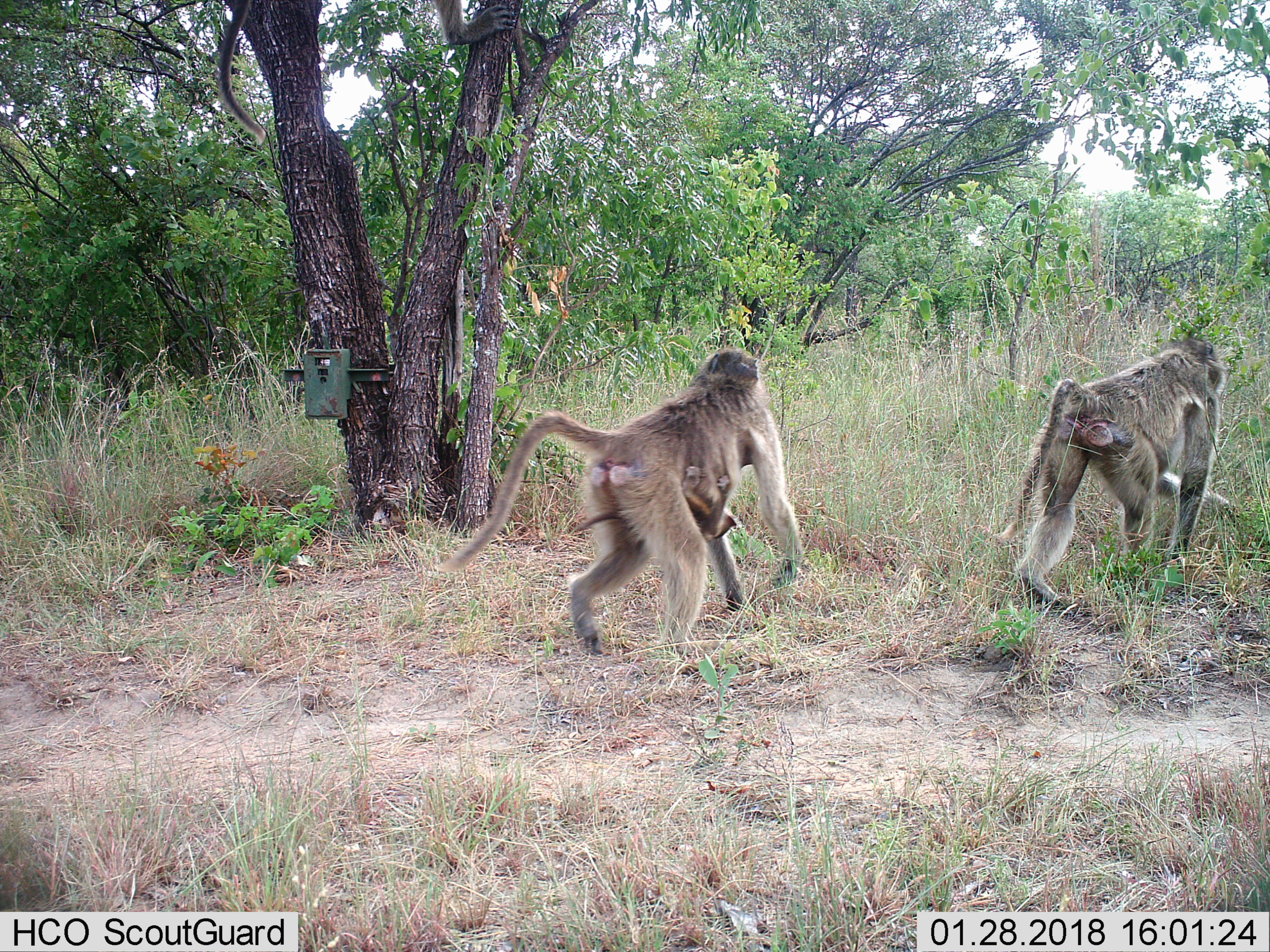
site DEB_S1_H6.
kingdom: Animalia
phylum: Chordata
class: Mammalia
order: Primates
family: Cercopithecidae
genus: Papio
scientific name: Papio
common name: baboon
Baboon (Papio), count 3. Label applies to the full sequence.